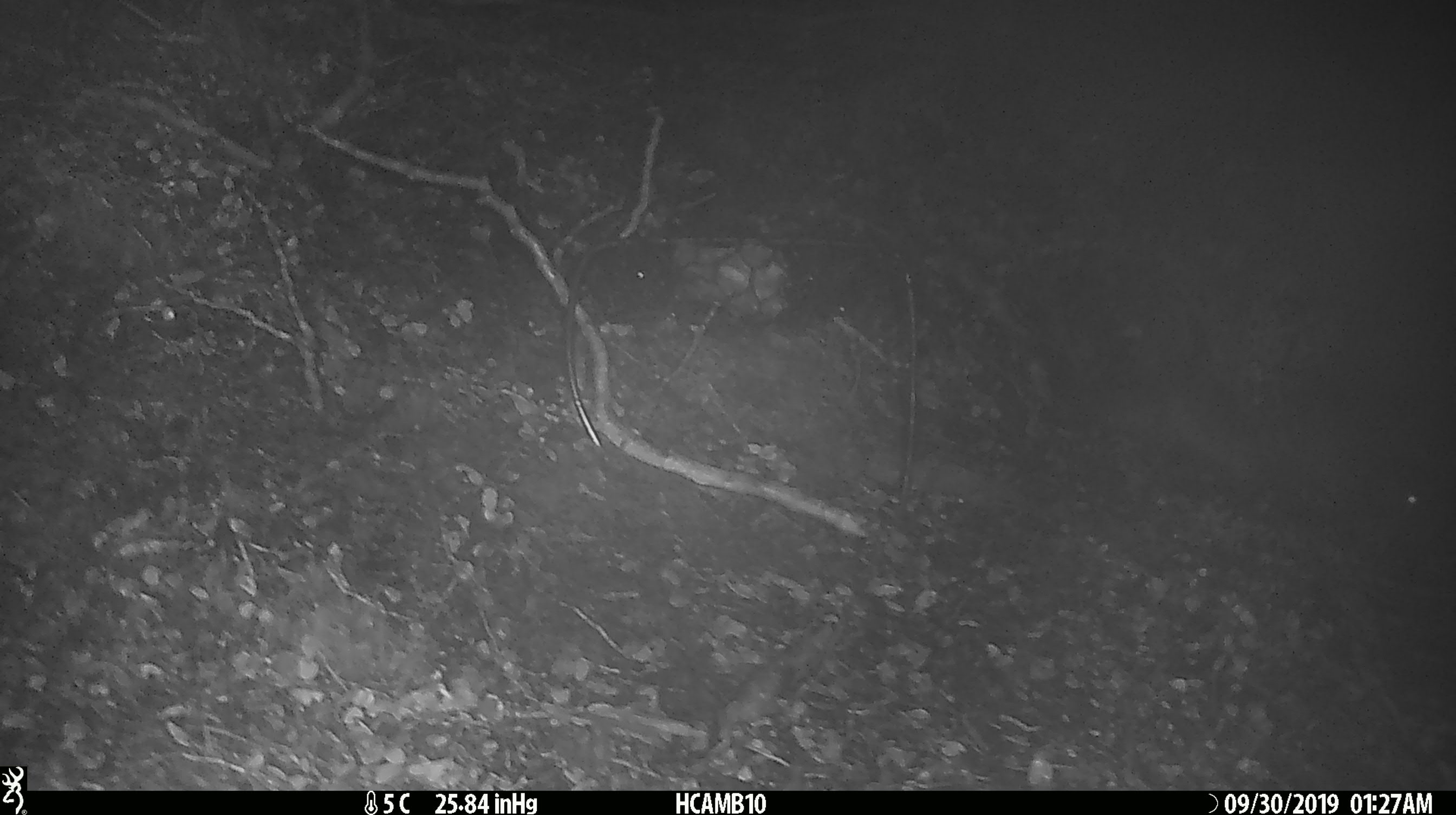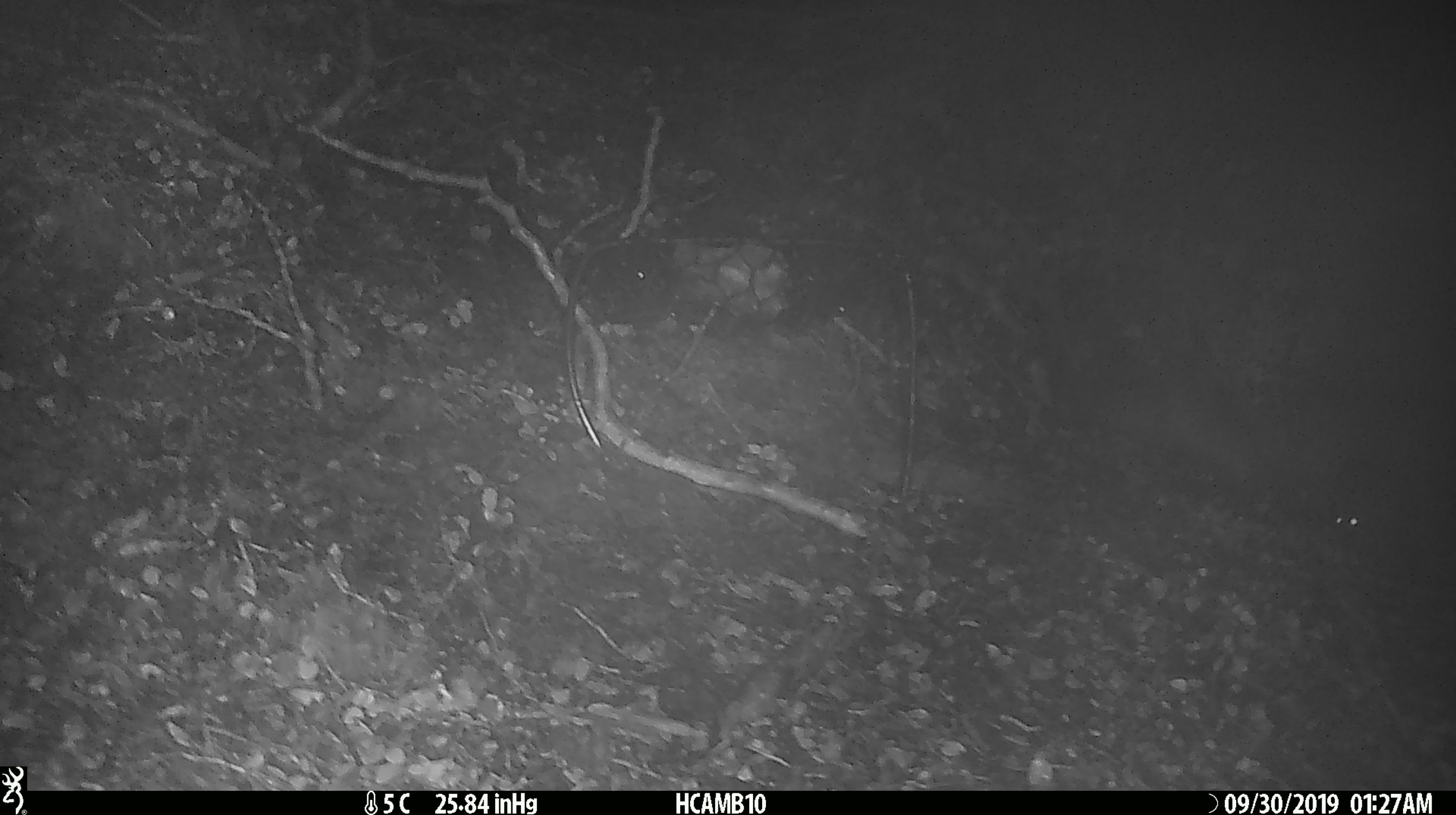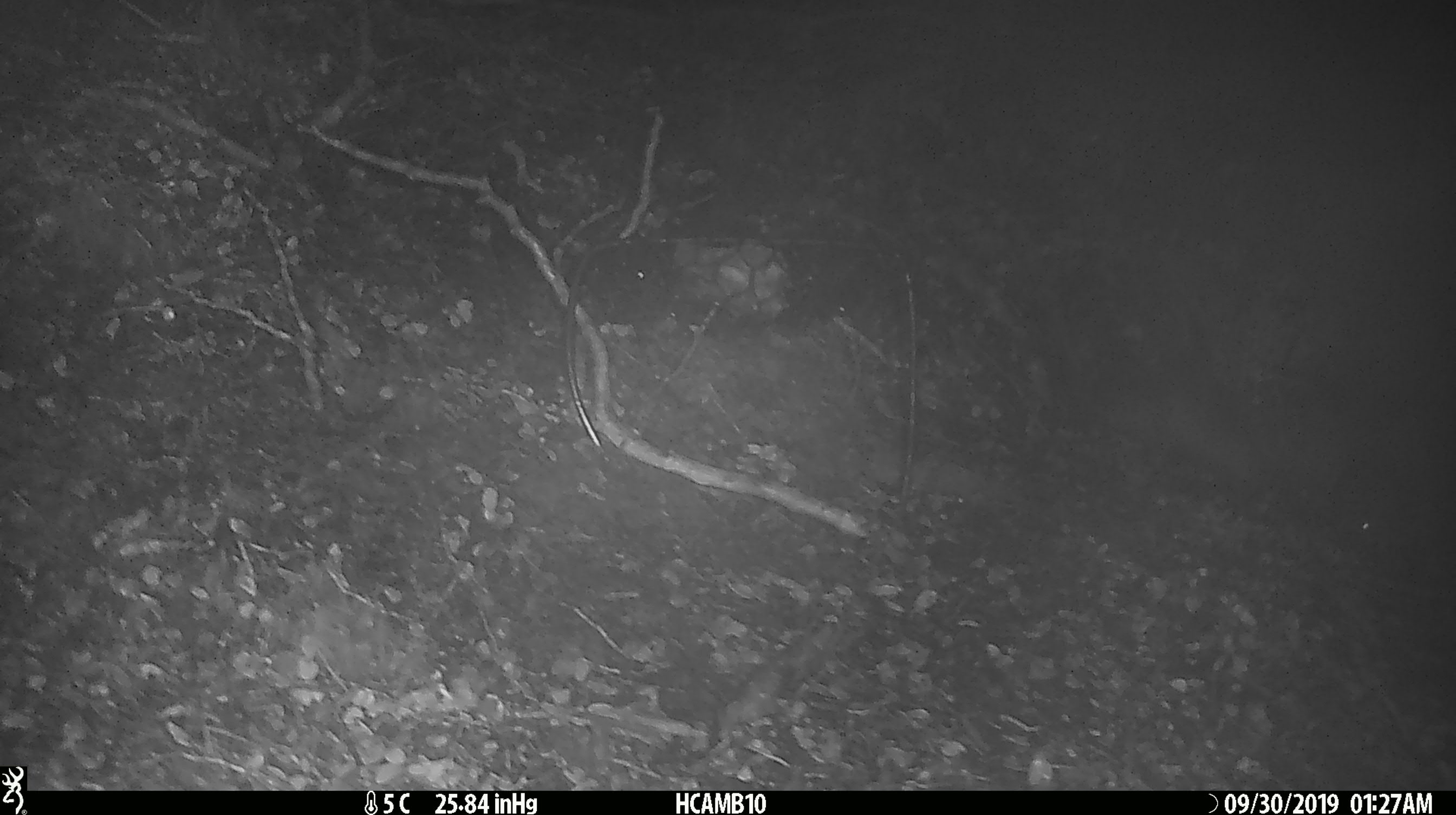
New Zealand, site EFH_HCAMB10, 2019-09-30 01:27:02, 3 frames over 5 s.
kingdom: Animalia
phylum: Chordata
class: Mammalia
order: Rodentia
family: Muridae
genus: Mus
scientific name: Mus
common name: mouse